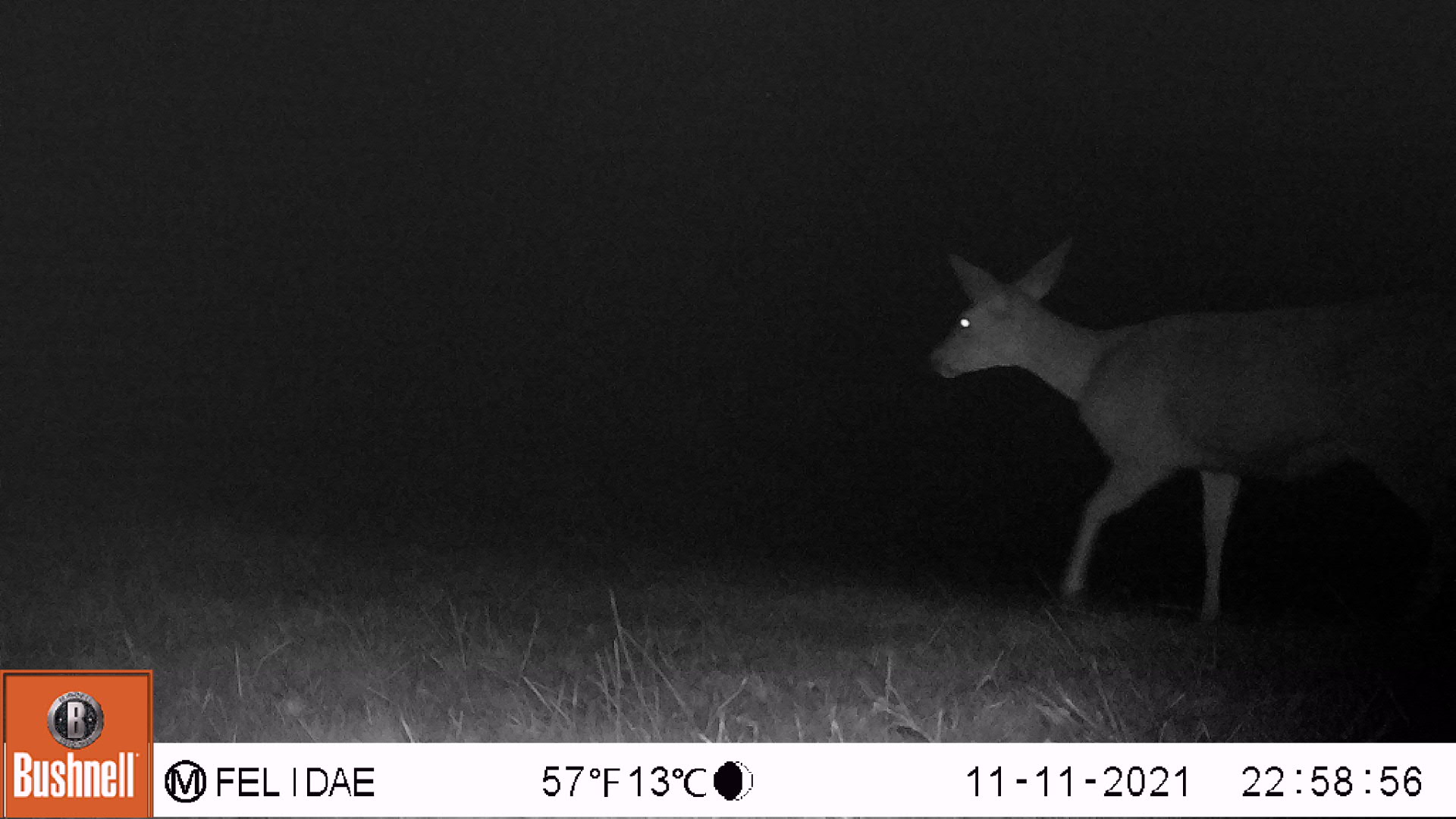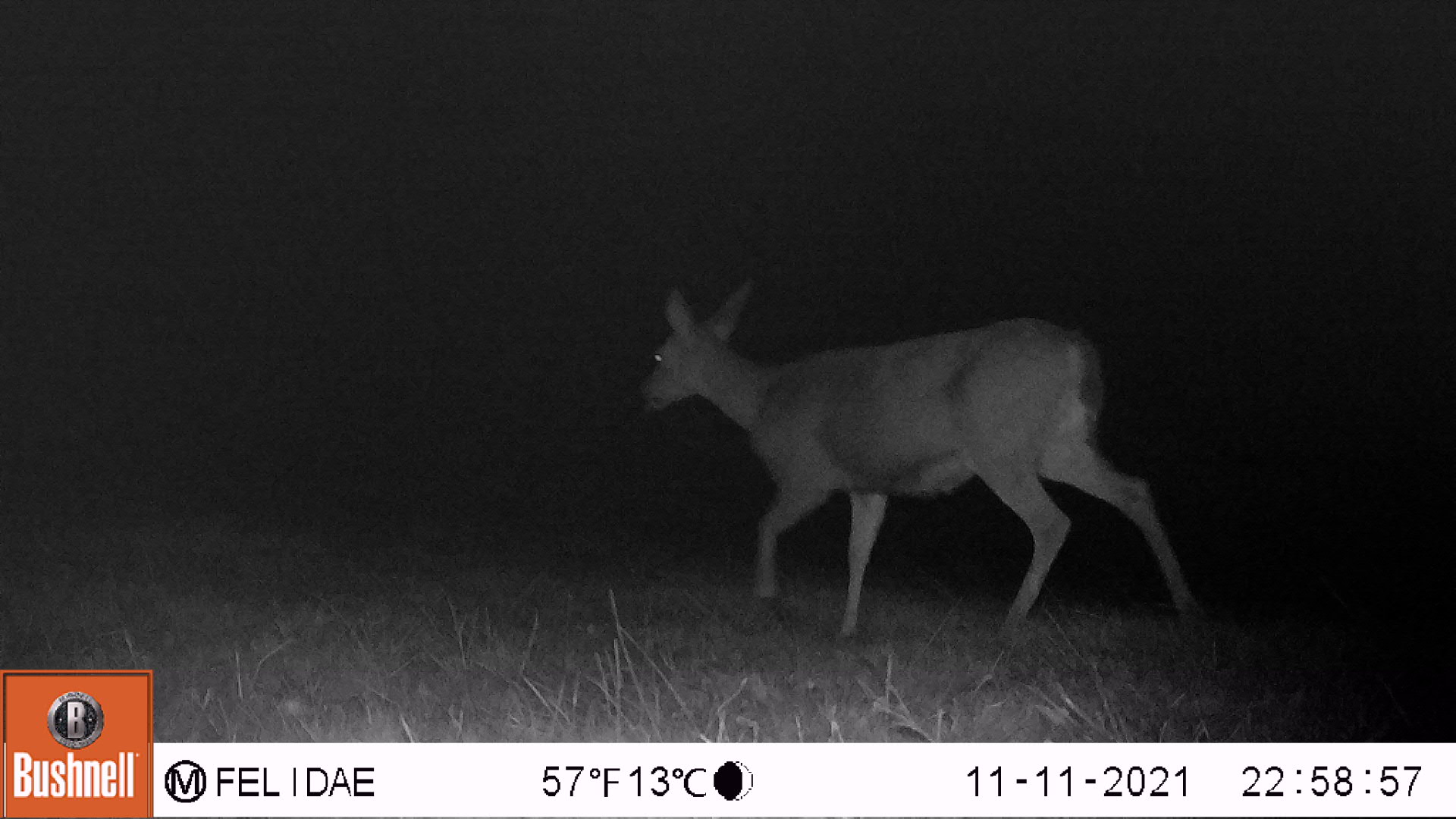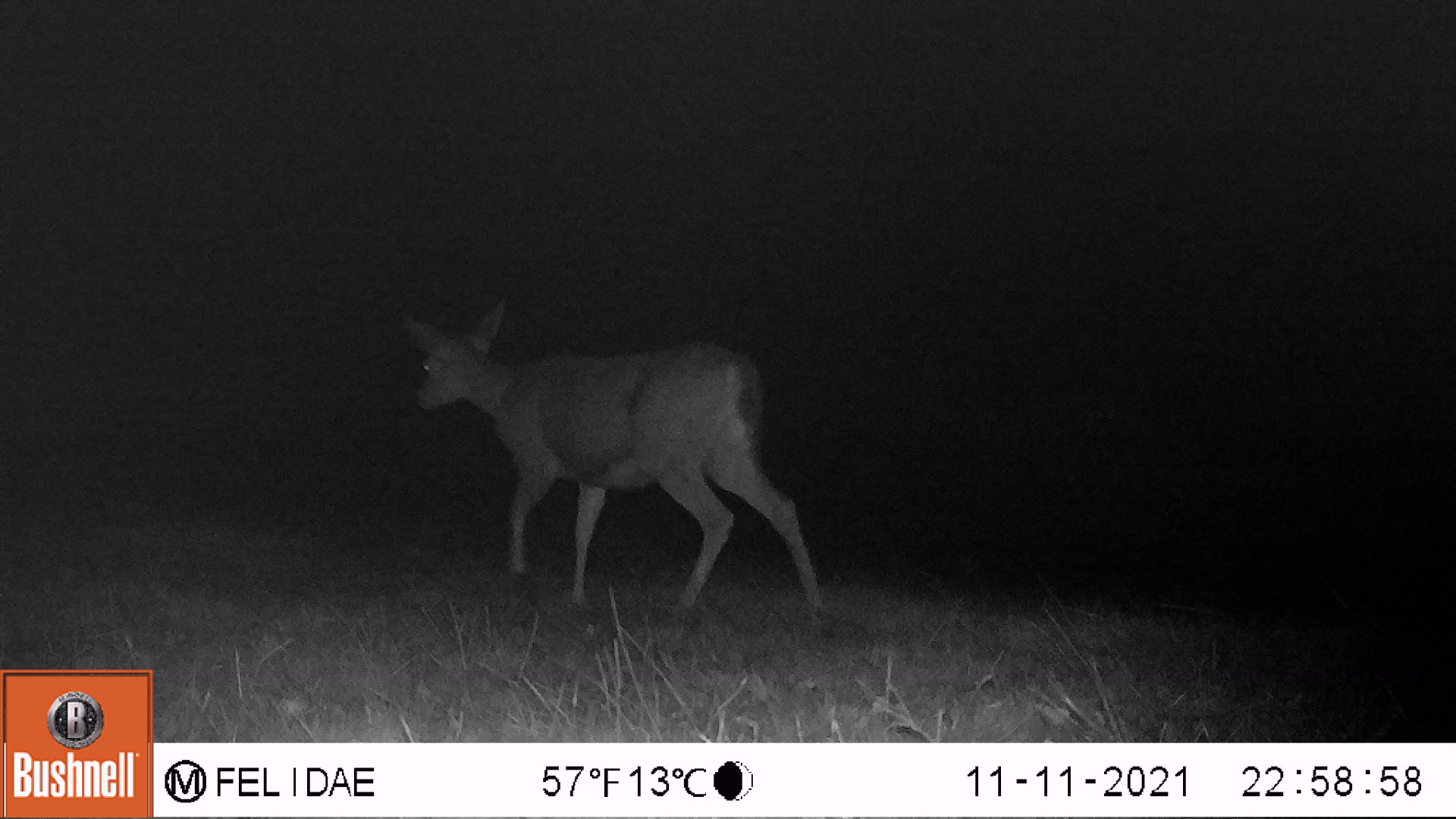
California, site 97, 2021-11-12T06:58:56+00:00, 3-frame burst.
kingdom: Animalia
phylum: Chordata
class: Mammalia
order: Artiodactyla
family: Cervidae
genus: Odocoileus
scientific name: Odocoileus hemionus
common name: mule deer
Mule deer (Odocoileus hemionus).